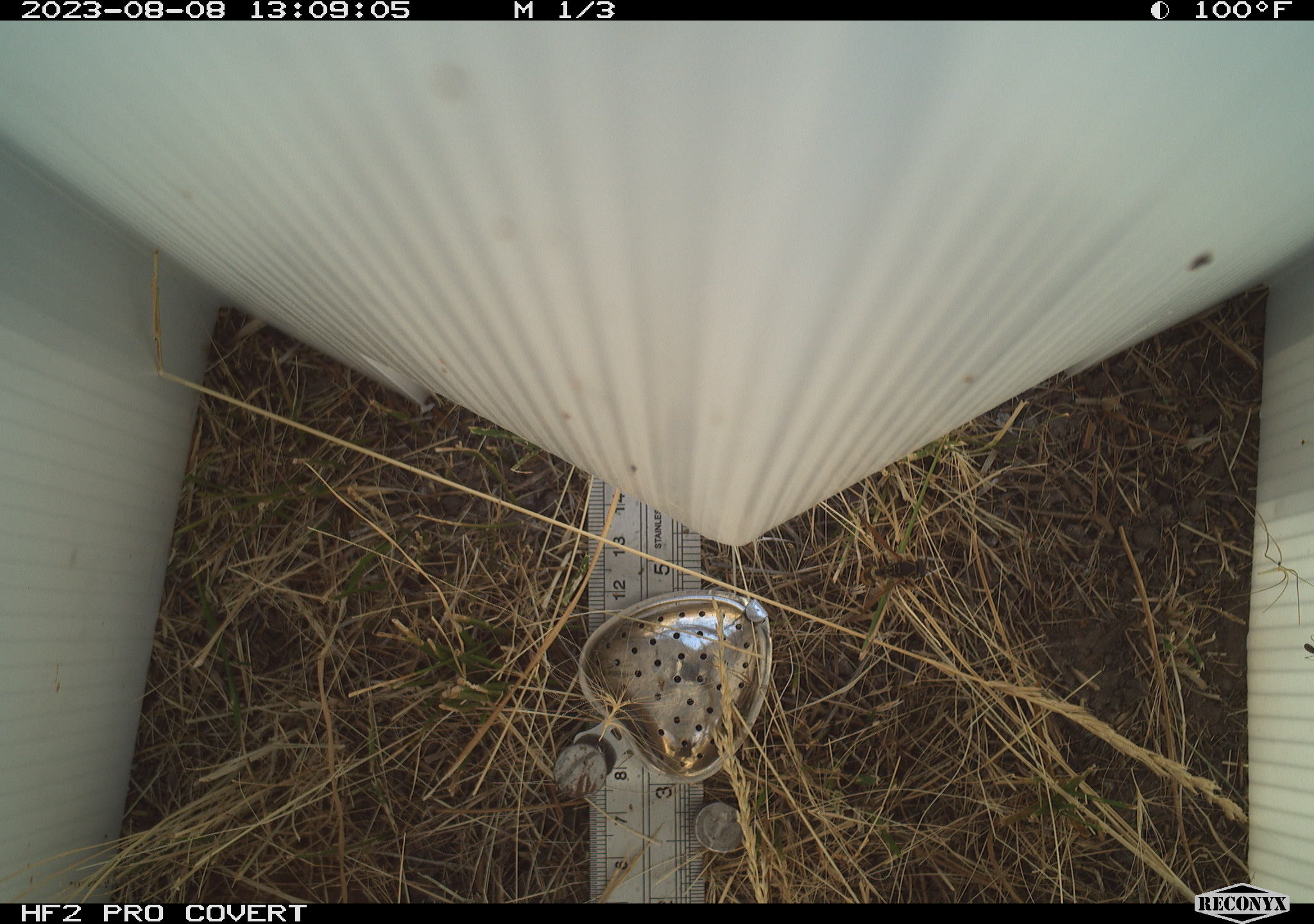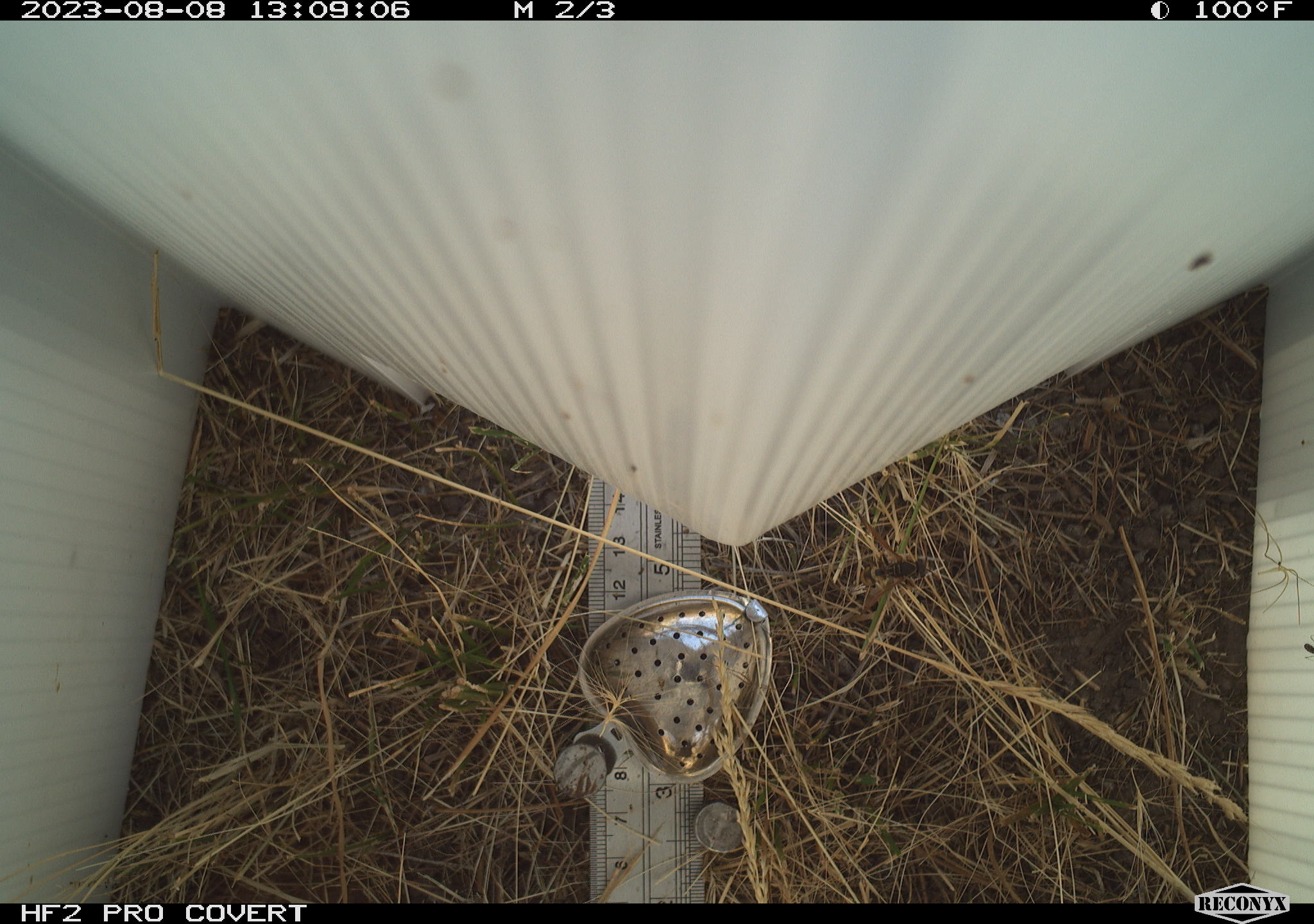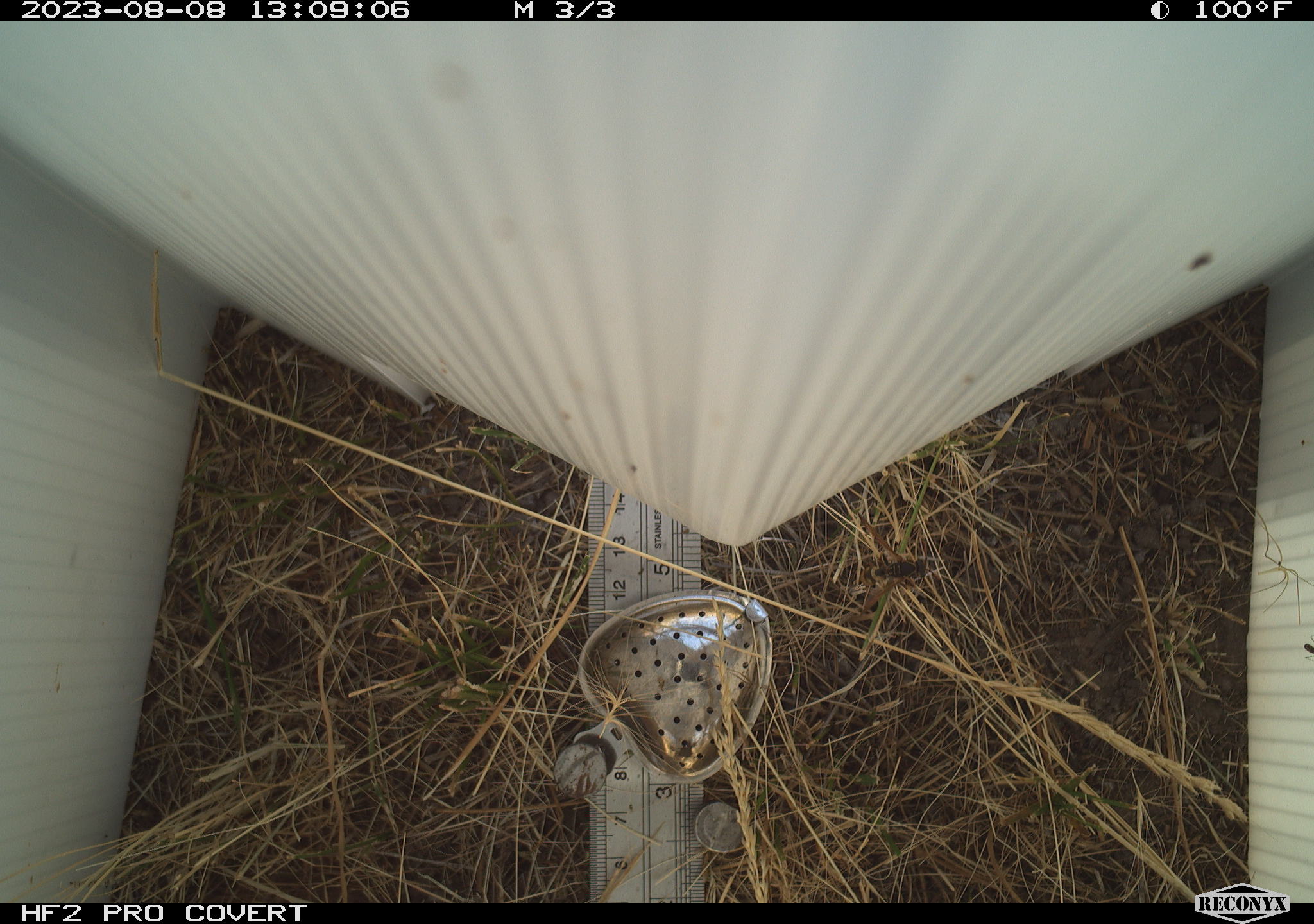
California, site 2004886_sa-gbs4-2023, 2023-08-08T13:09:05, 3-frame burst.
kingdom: Animalia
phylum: Arthropoda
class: Insecta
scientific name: Insecta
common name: insect